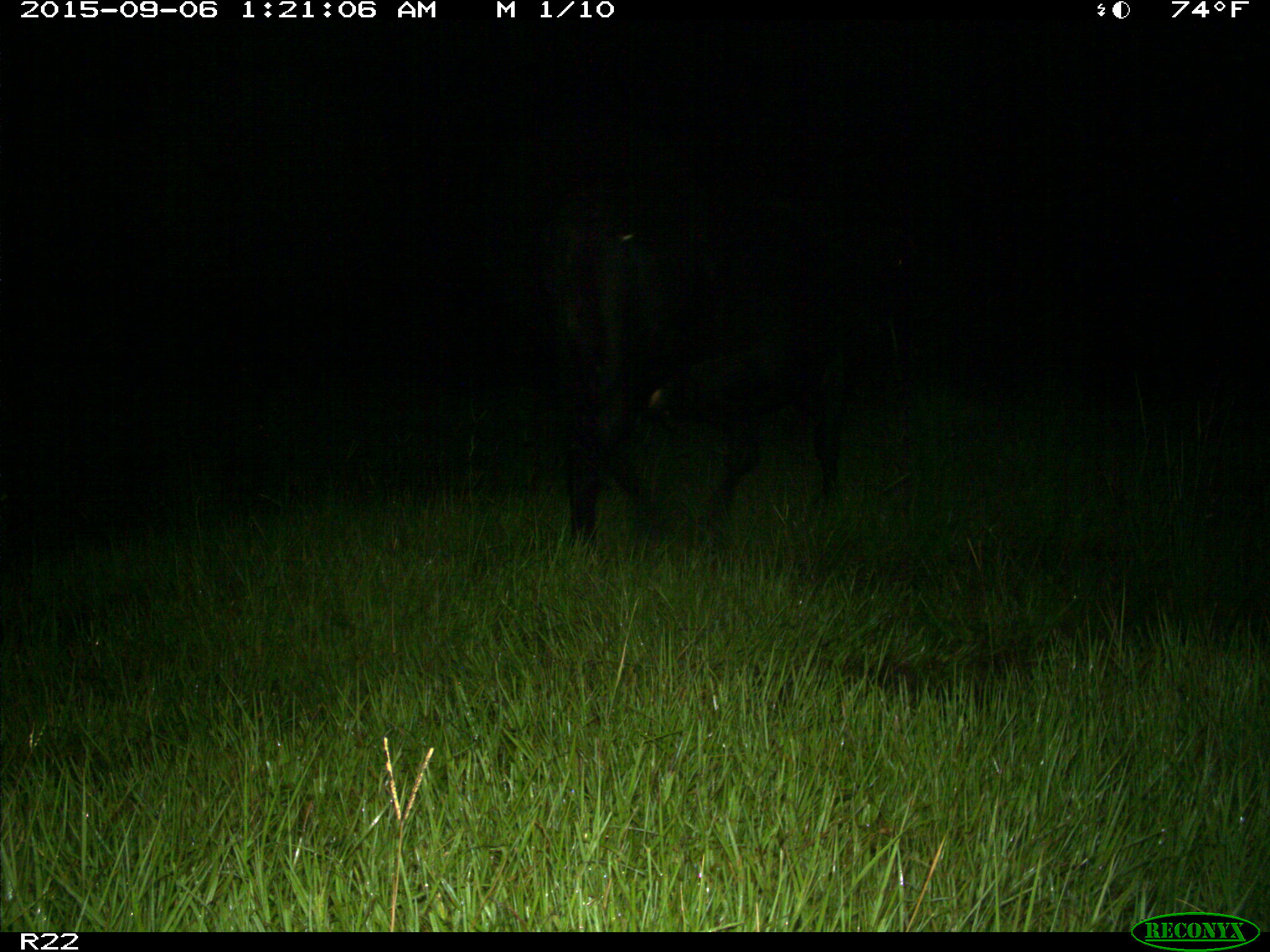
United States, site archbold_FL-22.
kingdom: Animalia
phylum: Chordata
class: Mammalia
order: Artiodactyla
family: Bovidae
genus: Bos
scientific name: Bos taurus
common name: domestic cow